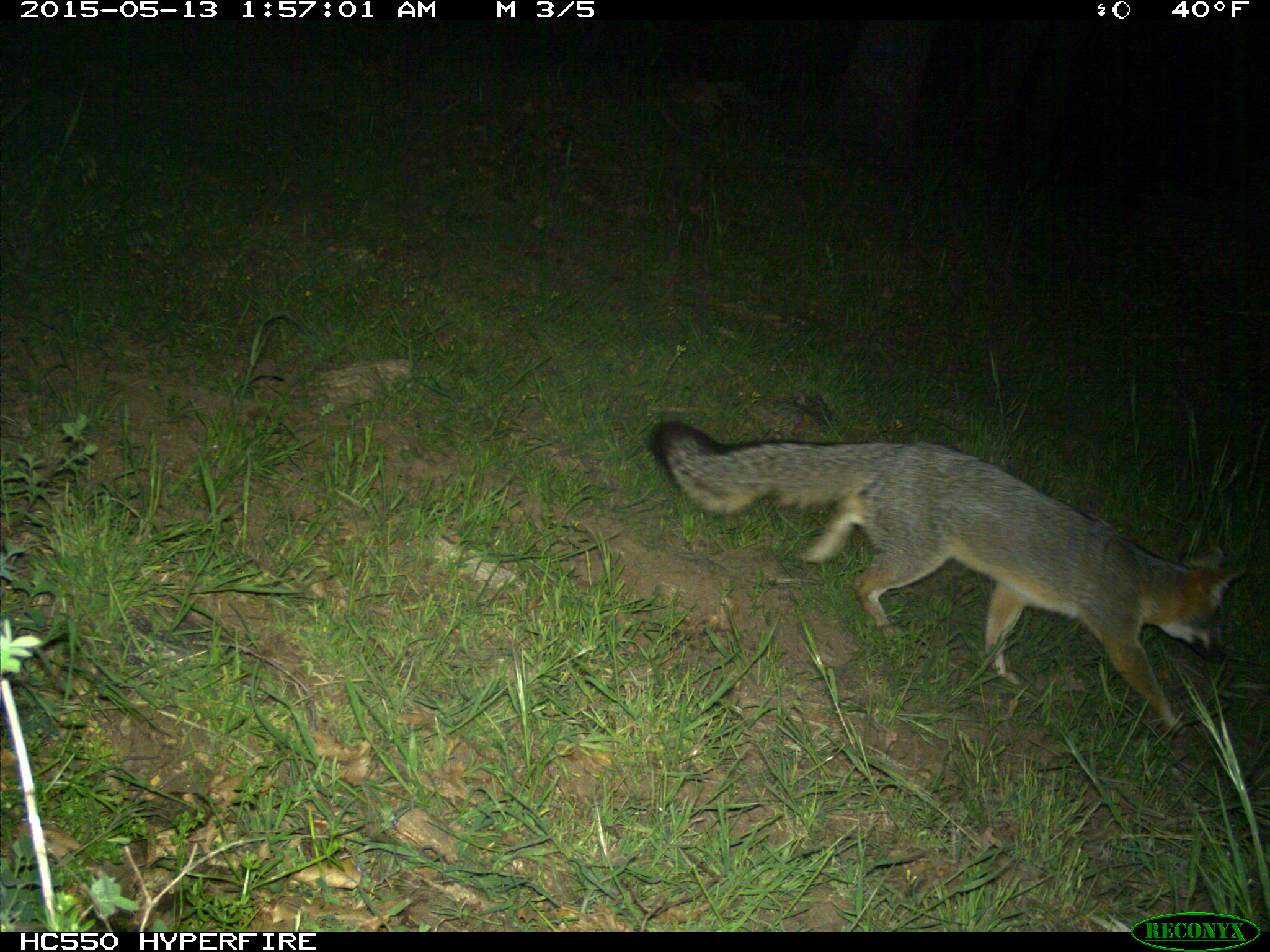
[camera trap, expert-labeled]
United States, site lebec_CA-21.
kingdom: Animalia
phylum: Chordata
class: Mammalia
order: Carnivora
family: Canidae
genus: Urocyon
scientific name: Urocyon cinereoargenteus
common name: gray fox